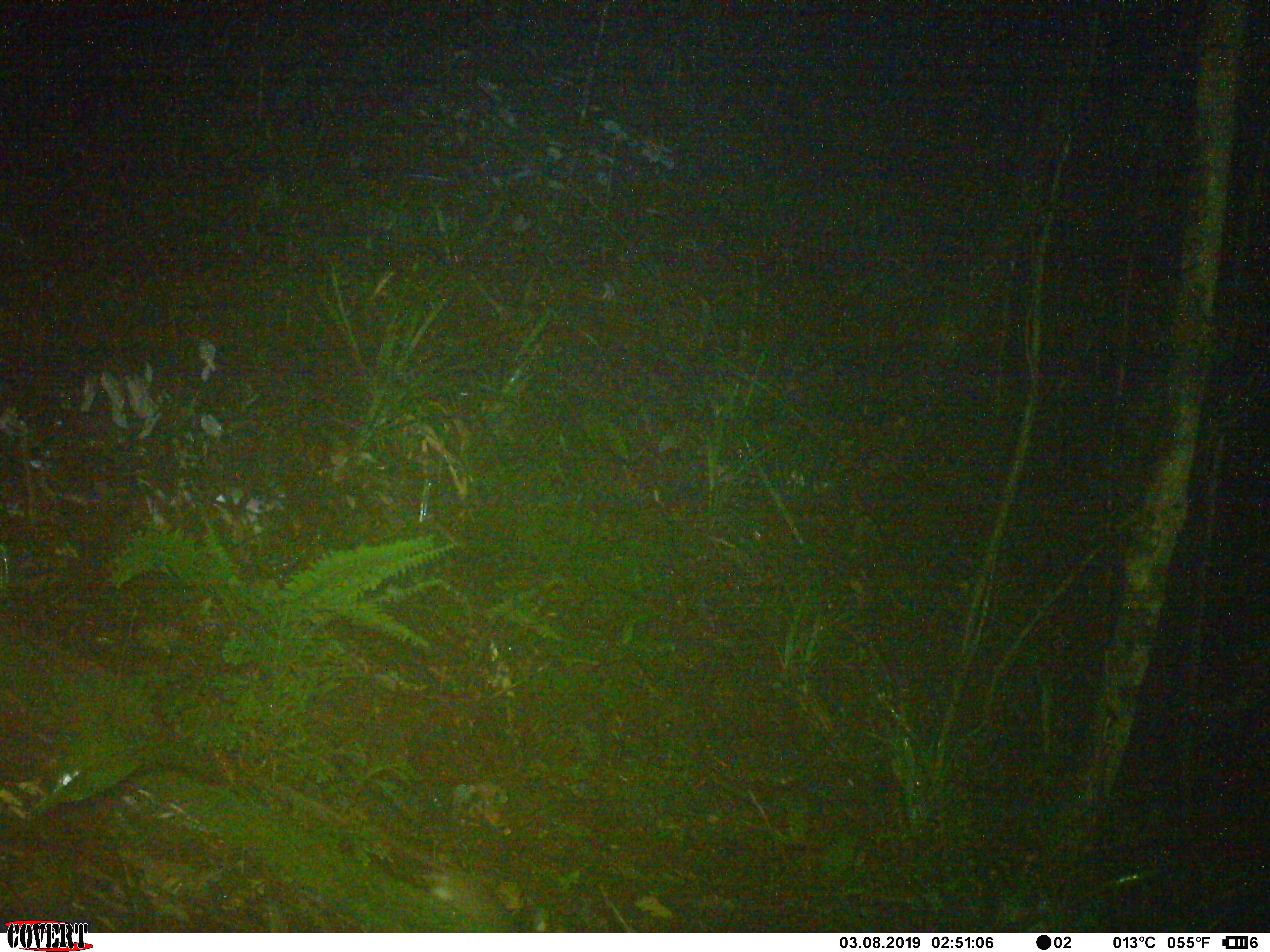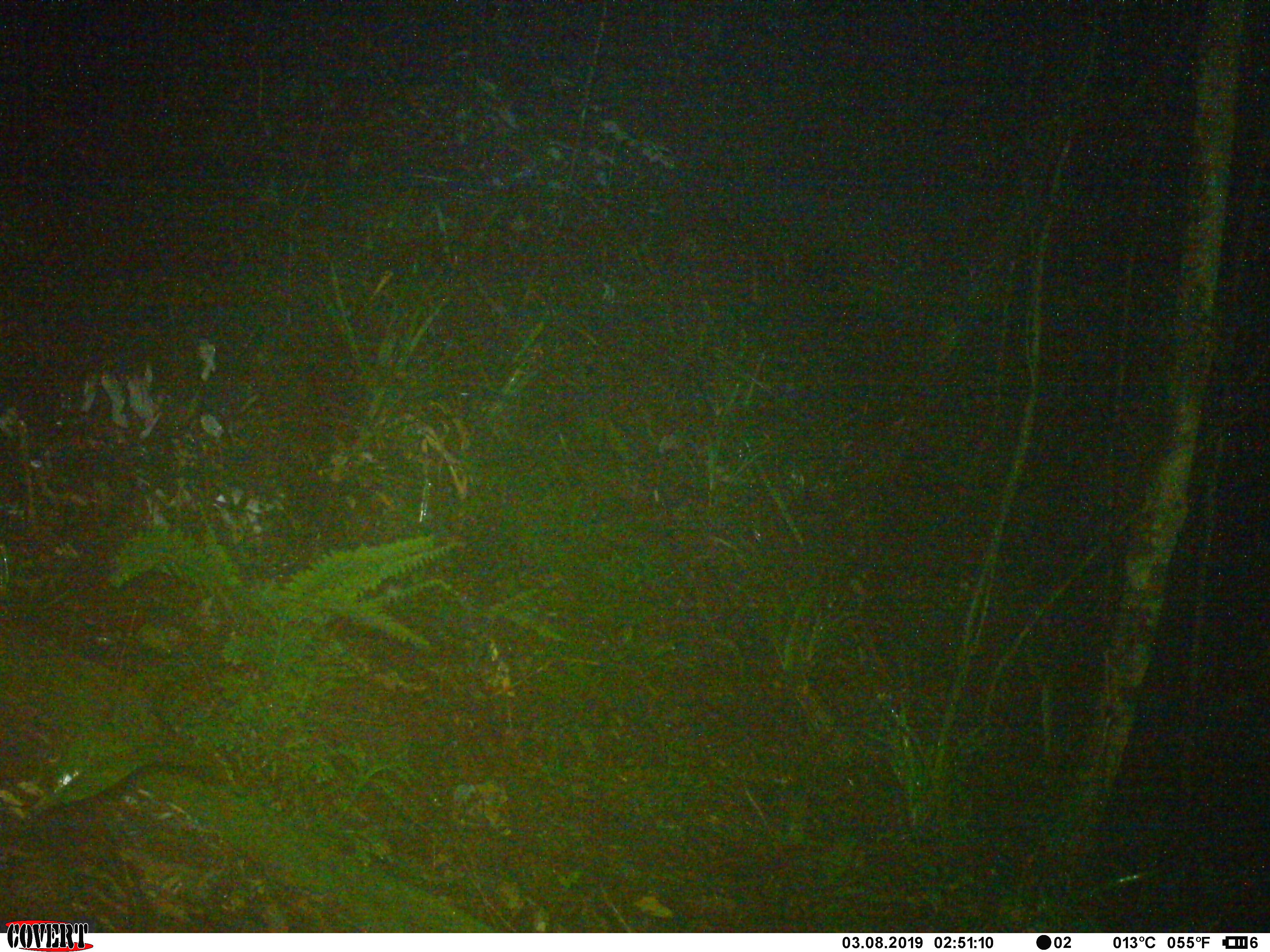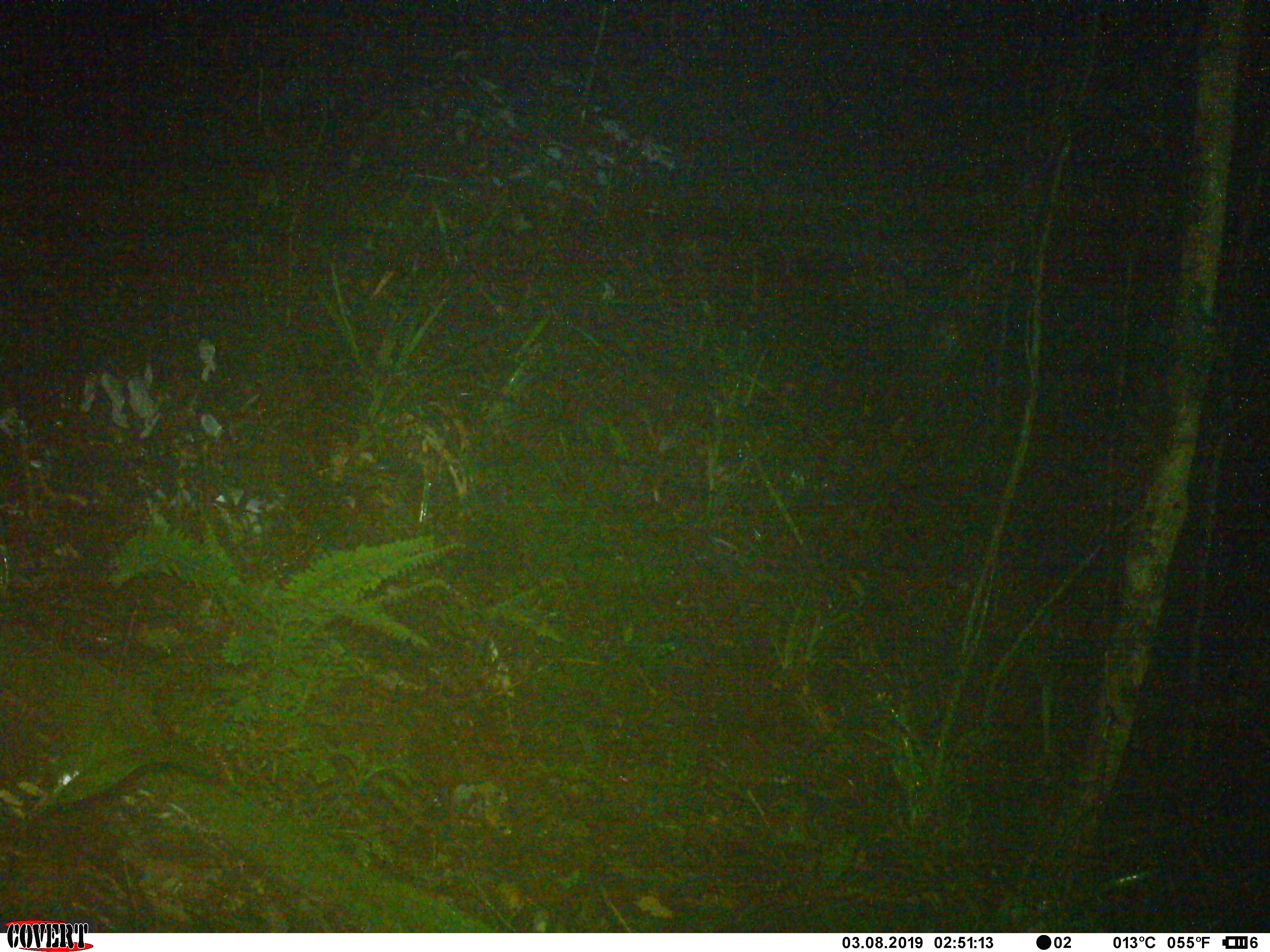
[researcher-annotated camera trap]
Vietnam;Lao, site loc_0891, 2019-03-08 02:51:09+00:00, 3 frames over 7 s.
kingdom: Animalia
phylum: Chordata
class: Mammalia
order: Rodentia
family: Muridae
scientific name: Muridae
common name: old-world mice and rats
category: unidentified murid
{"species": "unidentified murid (old-world mice and rats) (Muridae)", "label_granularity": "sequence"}